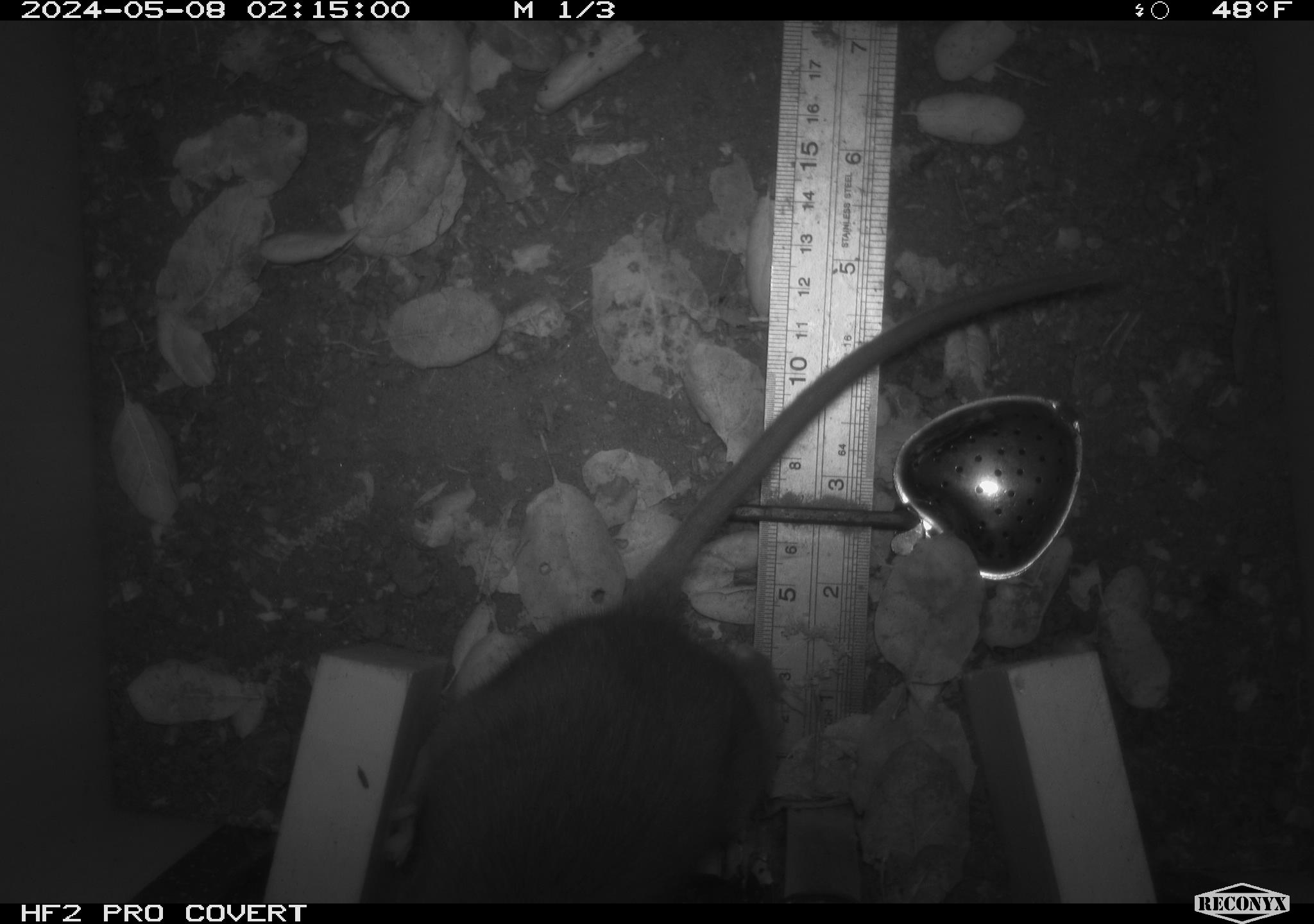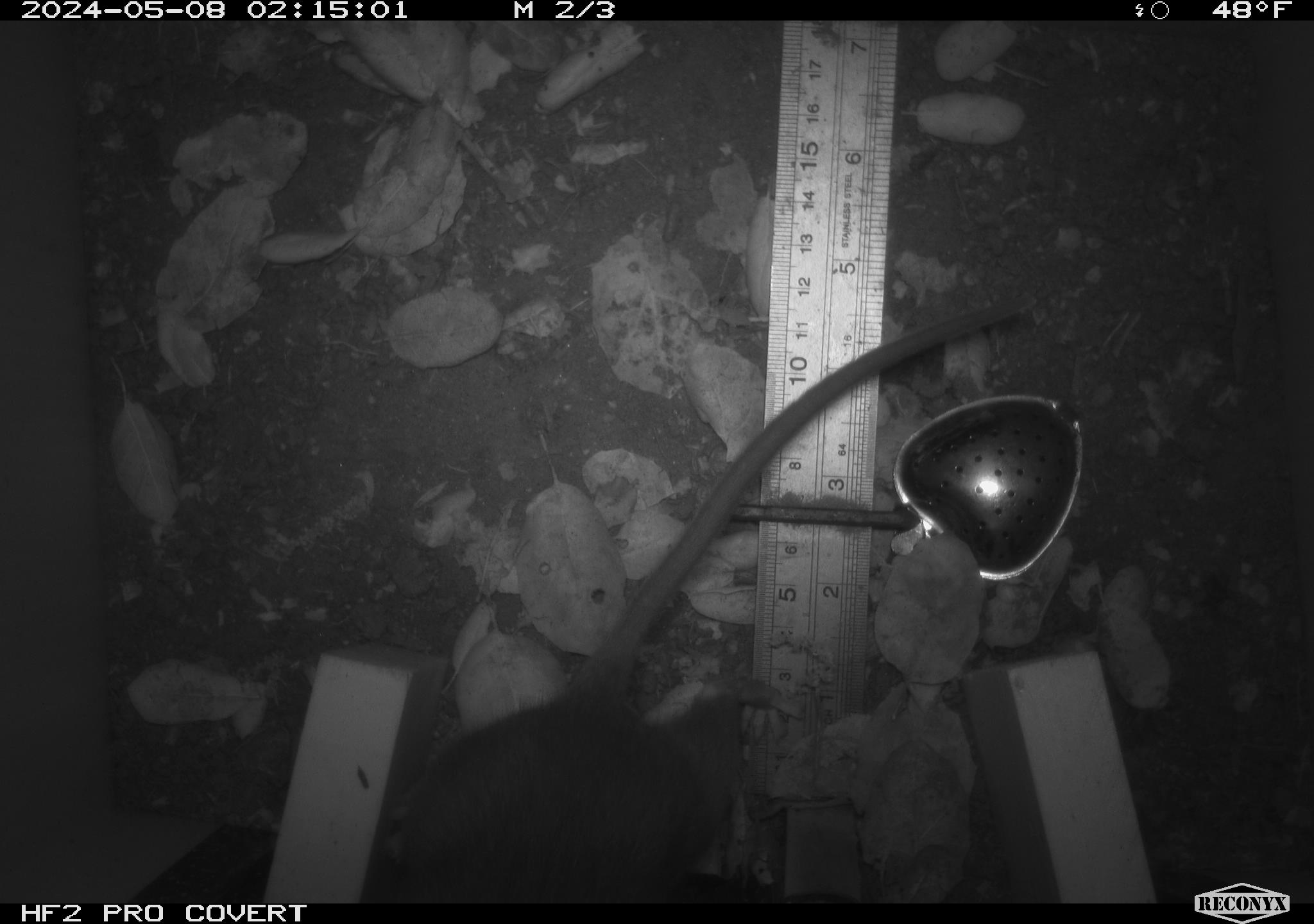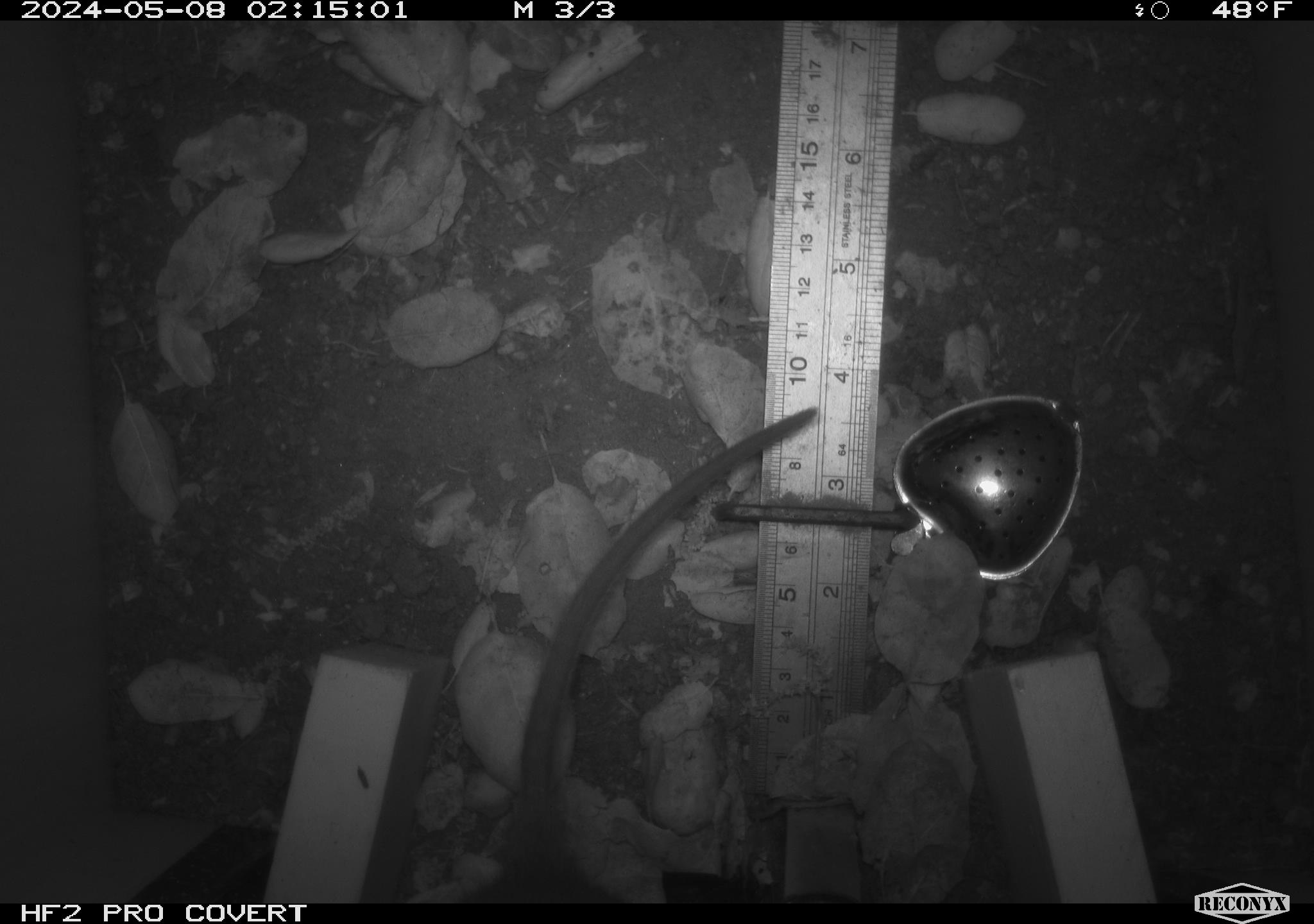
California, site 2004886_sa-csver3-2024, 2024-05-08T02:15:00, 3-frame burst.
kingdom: Animalia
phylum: Chordata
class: Mammalia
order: Rodentia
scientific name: Rodentia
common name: rodent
Rodent (Rodentia).